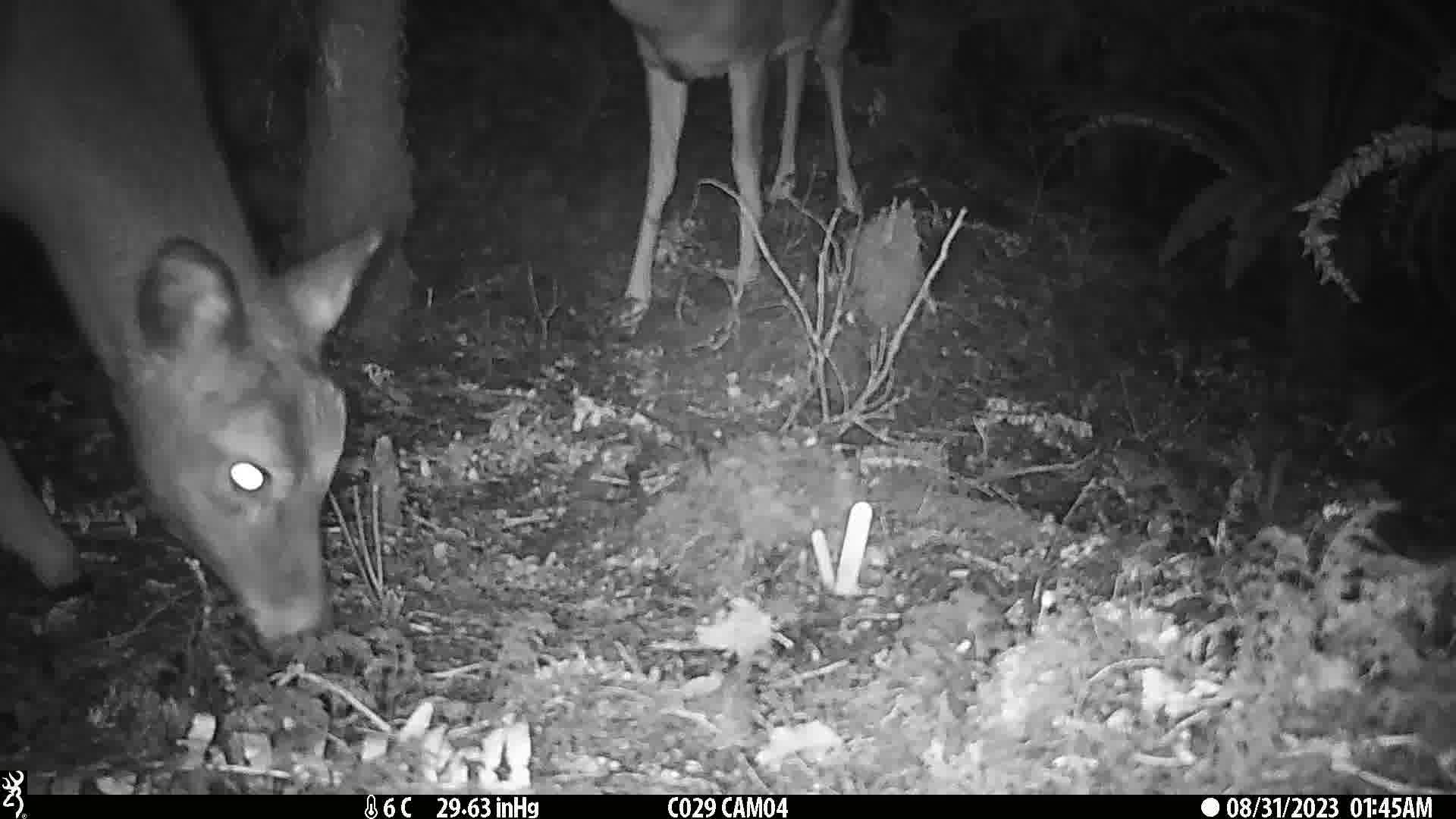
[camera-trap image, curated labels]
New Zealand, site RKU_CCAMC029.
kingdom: Animalia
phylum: Chordata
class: Mammalia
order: Artiodactyla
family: Cervidae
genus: Odocoileus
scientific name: Odocoileus virginianus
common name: white-tailed deer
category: white tailed deer